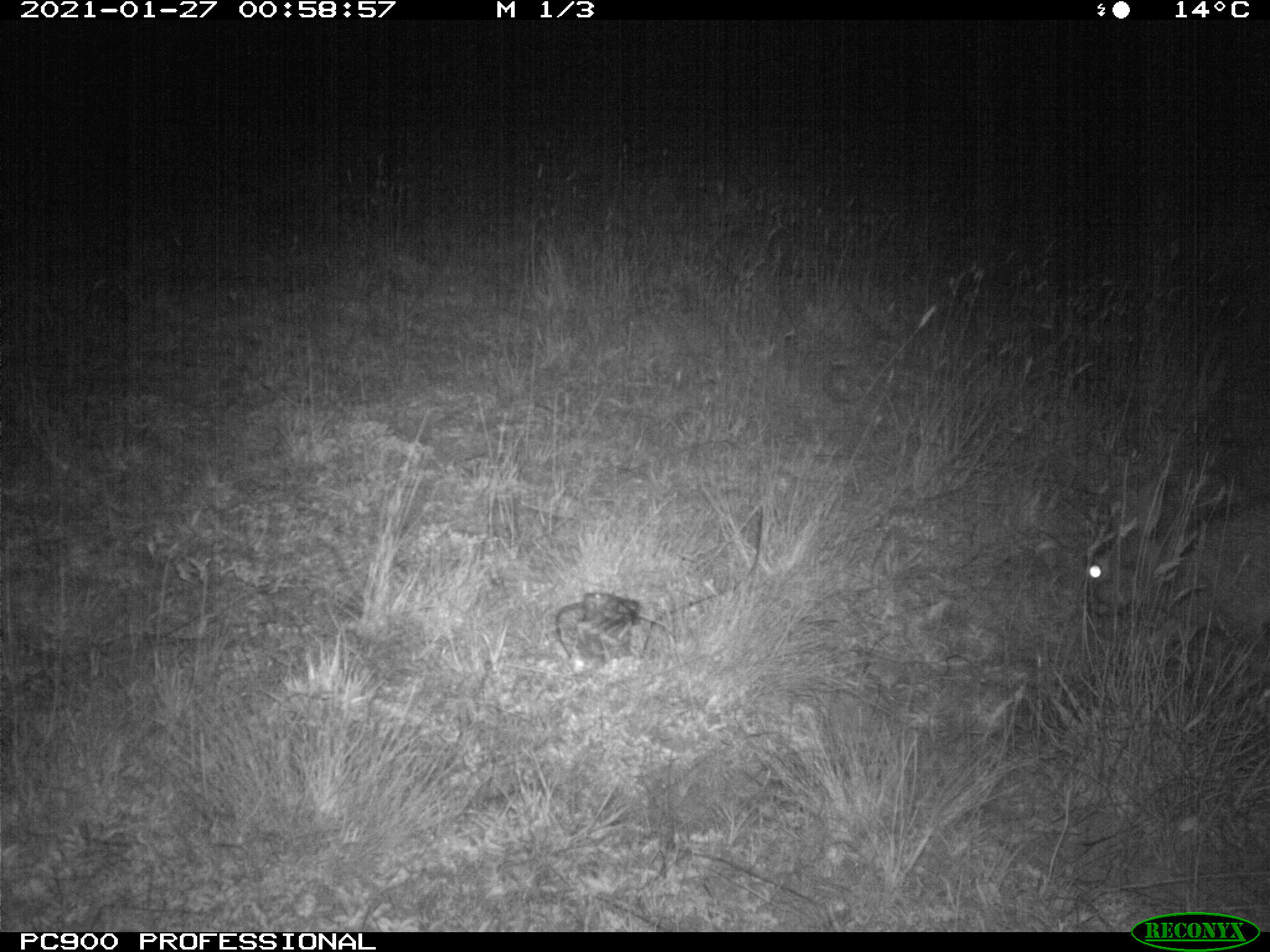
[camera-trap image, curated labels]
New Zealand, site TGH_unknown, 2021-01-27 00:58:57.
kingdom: Animalia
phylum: Chordata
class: Mammalia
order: Lagomorpha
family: Leporidae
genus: Oryctolagus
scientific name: Oryctolagus cuniculus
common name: european rabbit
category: rabbit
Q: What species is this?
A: Rabbit (european rabbit) (Oryctolagus cuniculus).